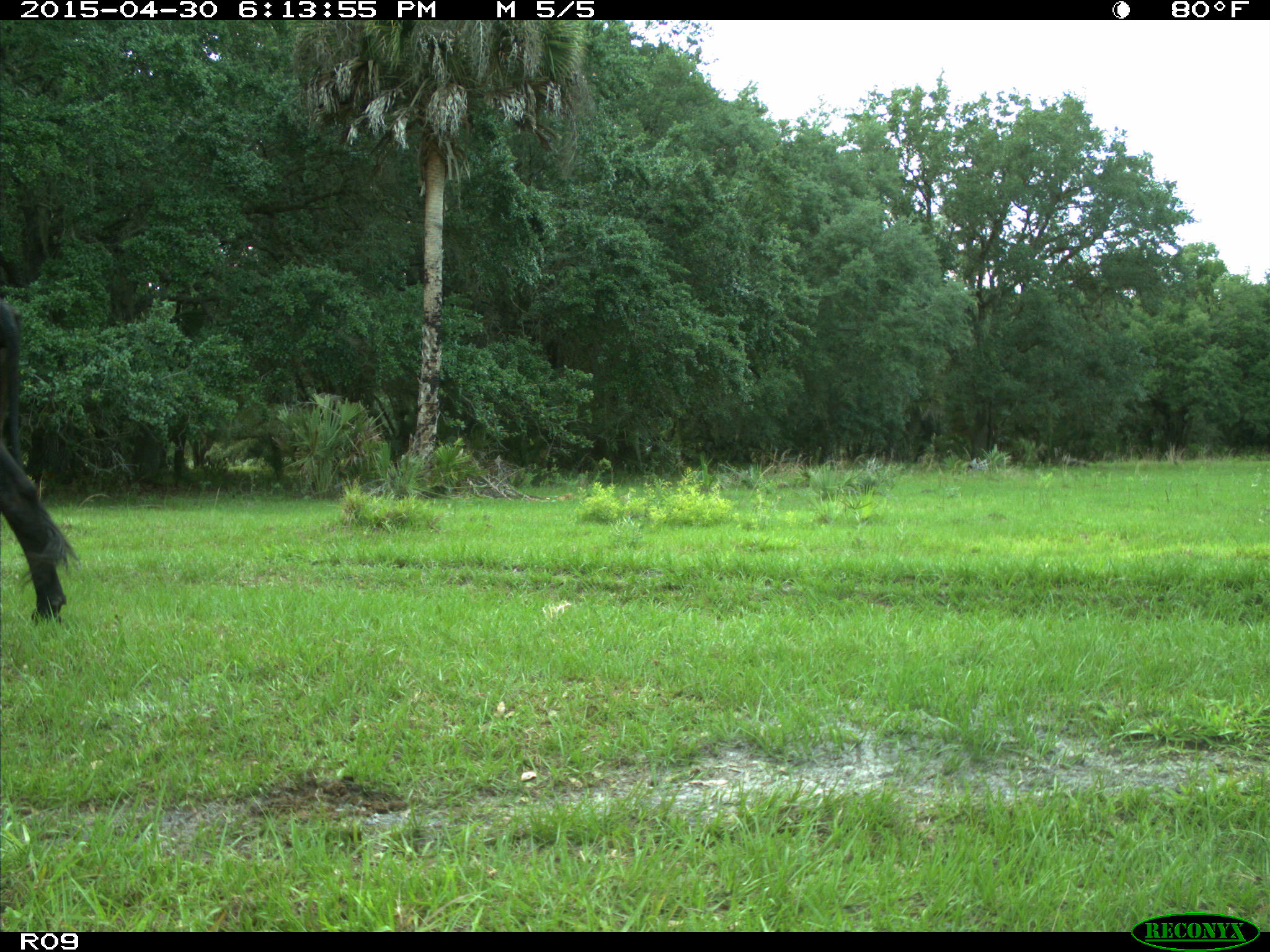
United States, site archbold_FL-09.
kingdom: Animalia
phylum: Chordata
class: Mammalia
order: Artiodactyla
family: Bovidae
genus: Bos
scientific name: Bos taurus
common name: domestic cow